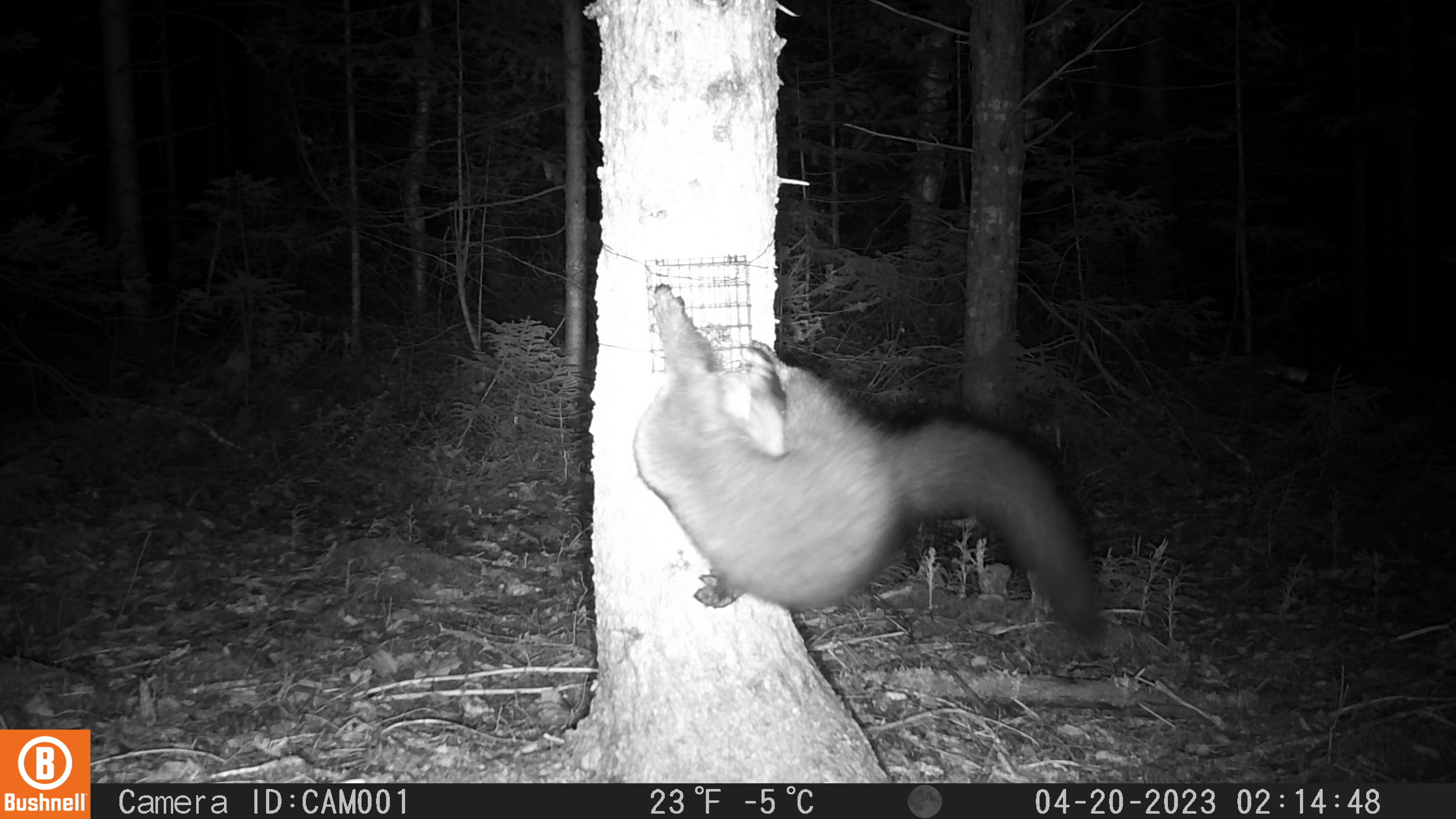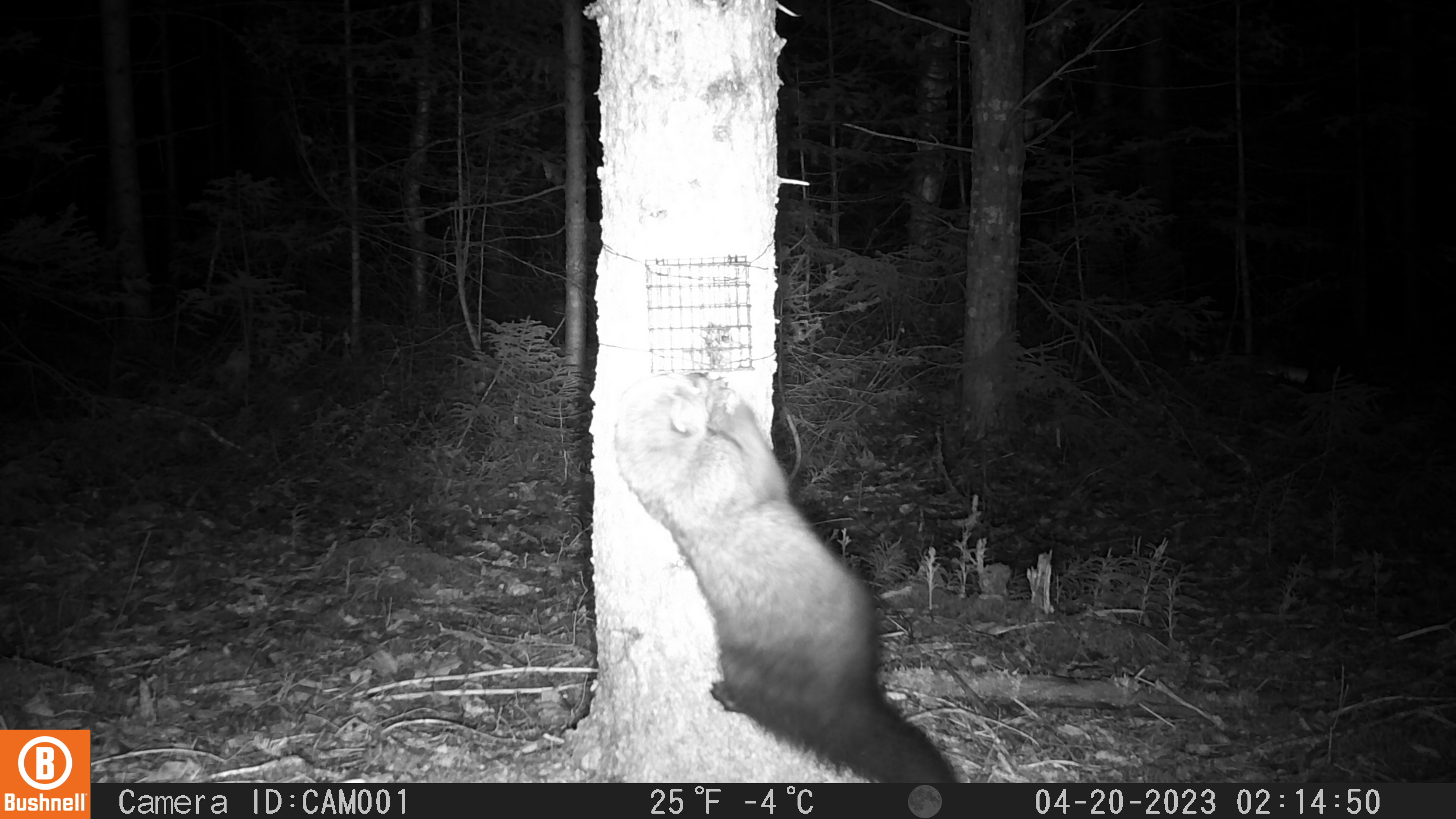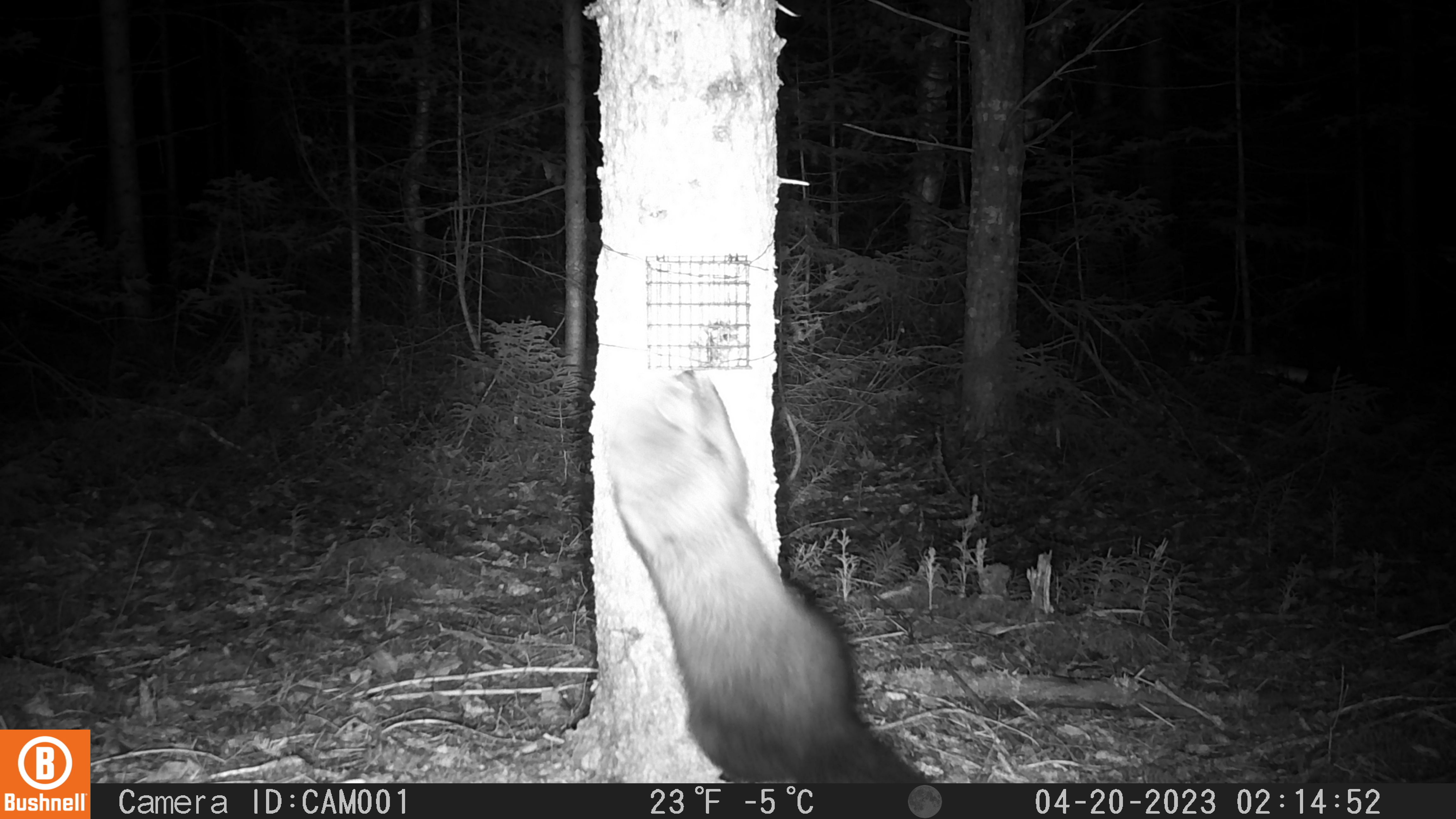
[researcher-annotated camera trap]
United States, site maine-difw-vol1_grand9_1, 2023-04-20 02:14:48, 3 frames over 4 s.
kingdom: Animalia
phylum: Chordata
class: Mammalia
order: Carnivora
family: Mustelidae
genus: Pekania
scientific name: Pekania pennanti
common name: fisher